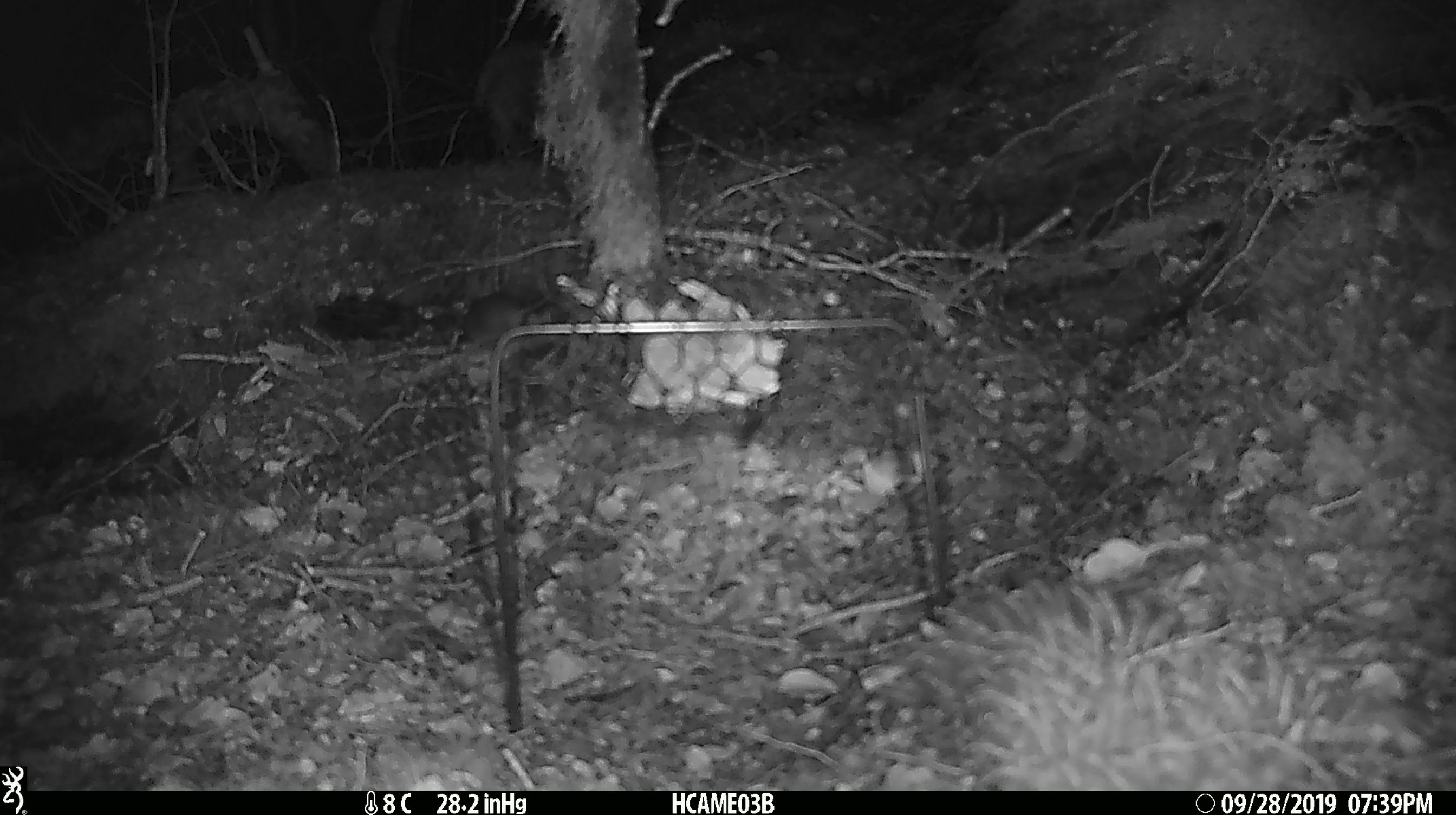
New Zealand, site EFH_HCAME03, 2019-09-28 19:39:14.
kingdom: Animalia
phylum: Chordata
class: Mammalia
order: Rodentia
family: Muridae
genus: Mus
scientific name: Mus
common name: mouse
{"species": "mouse (Mus)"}